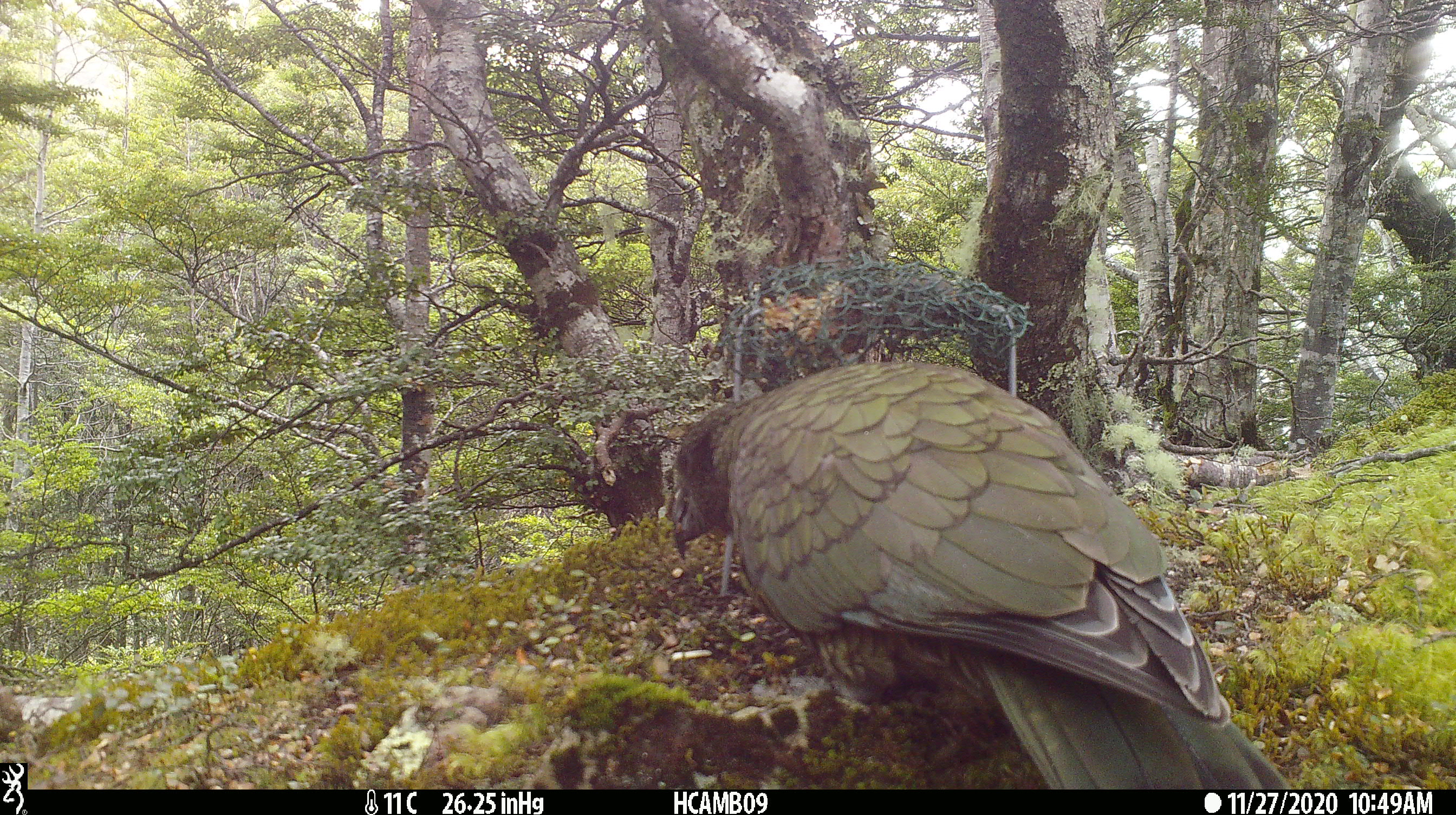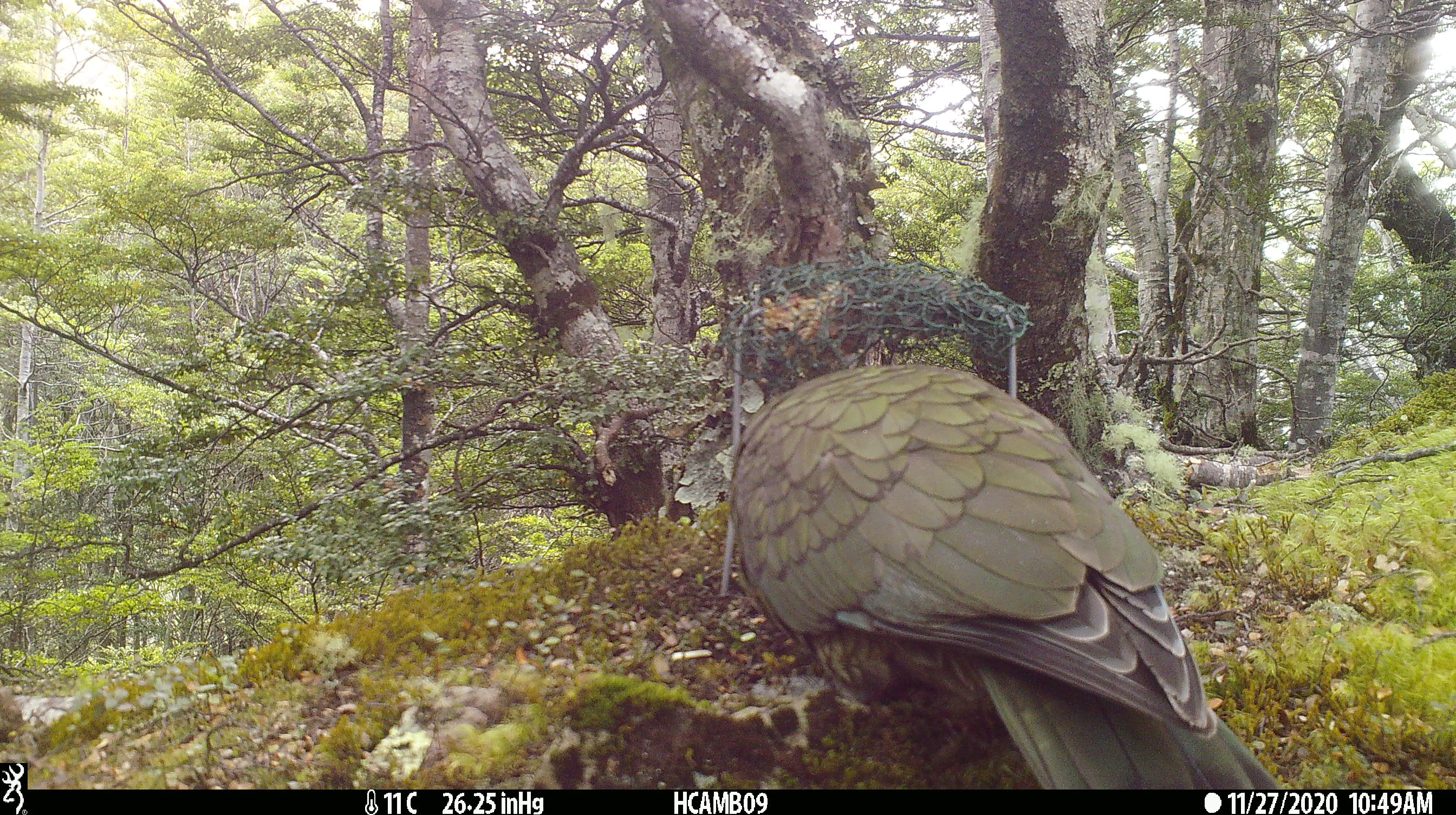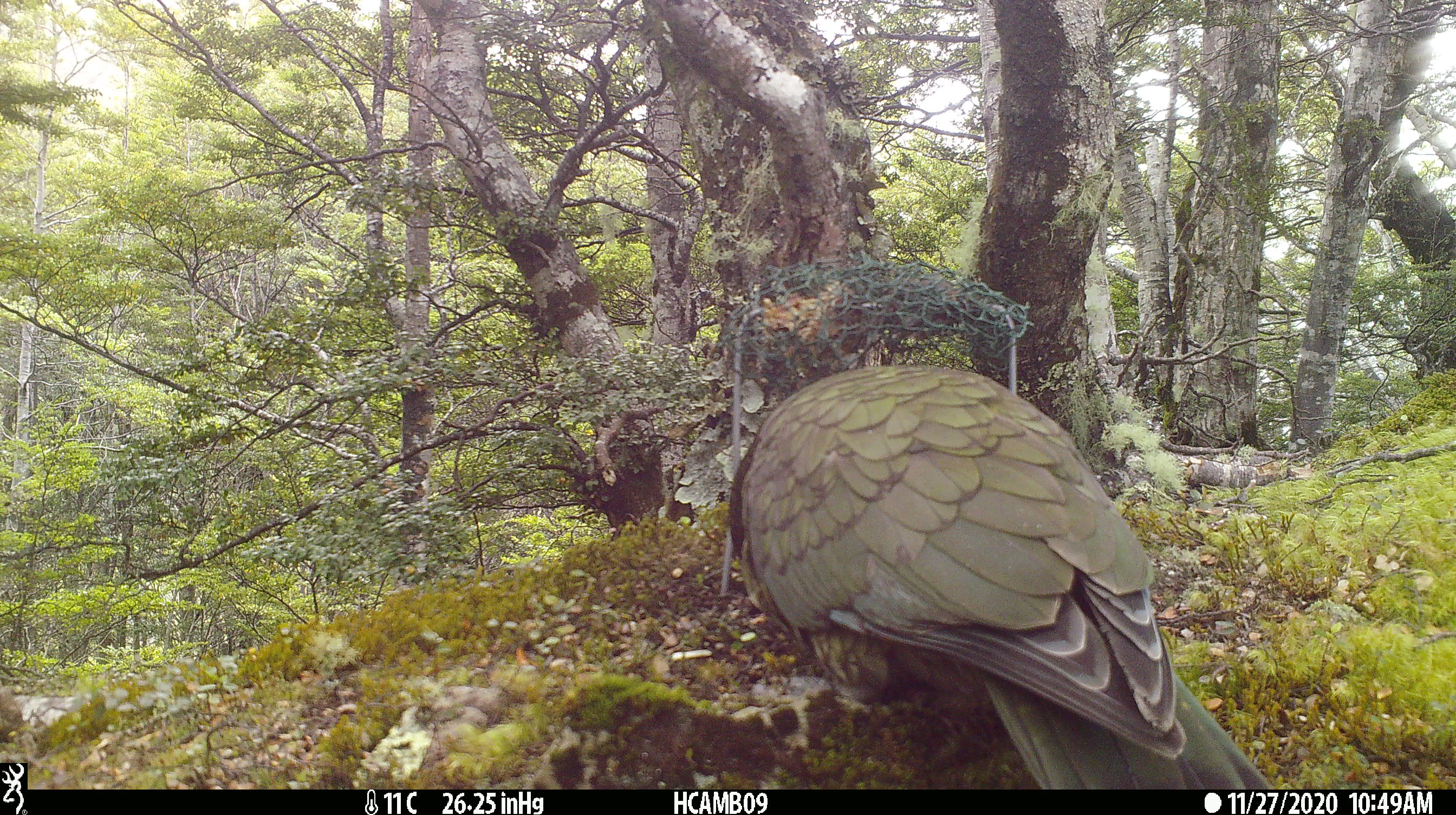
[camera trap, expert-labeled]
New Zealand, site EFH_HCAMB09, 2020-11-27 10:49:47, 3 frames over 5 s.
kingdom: Animalia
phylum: Chordata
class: Aves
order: Psittaciformes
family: Strigopidae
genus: Nestor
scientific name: Nestor notabilis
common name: kea